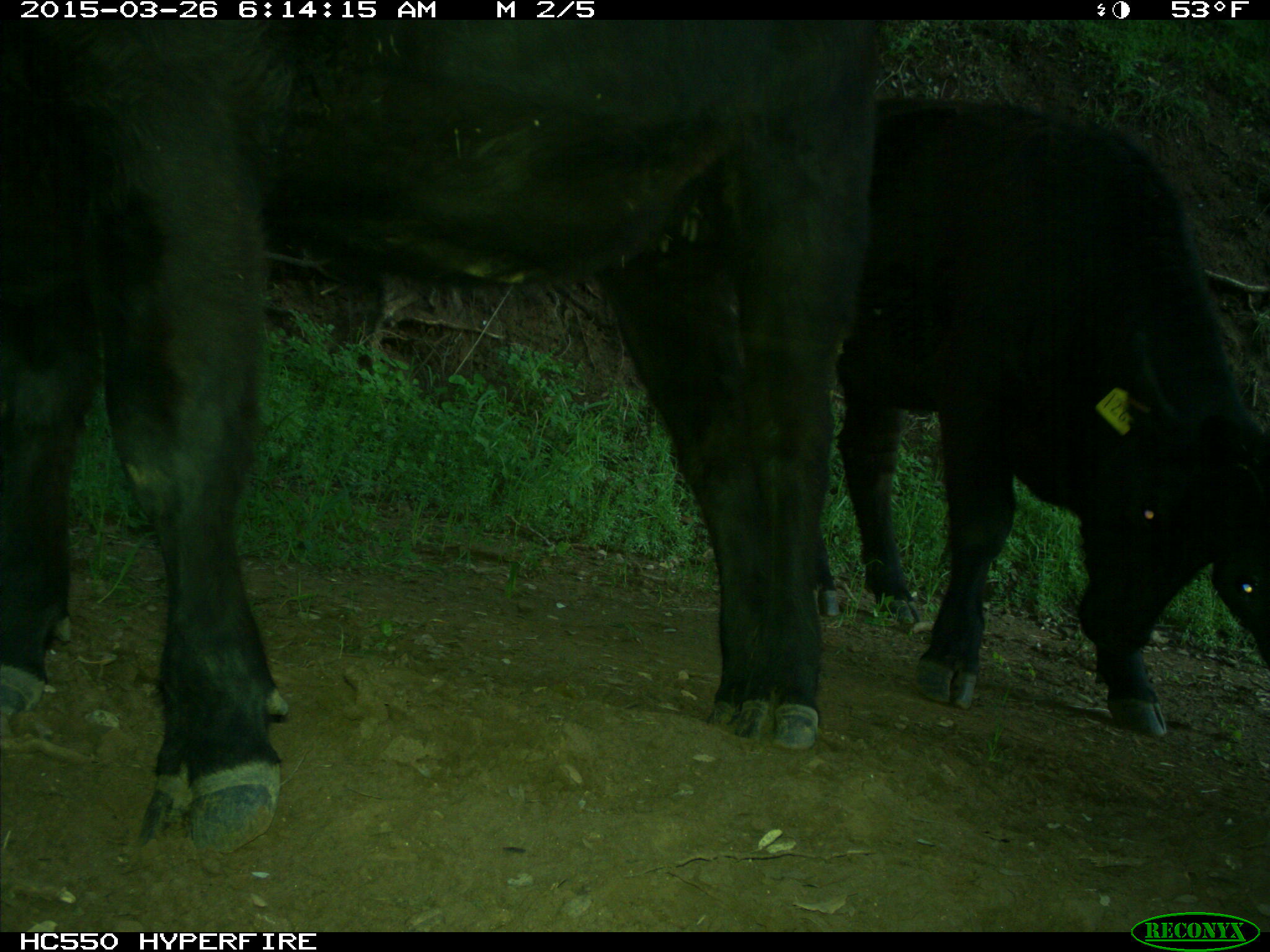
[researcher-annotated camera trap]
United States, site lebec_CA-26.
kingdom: Animalia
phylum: Chordata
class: Mammalia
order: Artiodactyla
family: Bovidae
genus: Bos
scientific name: Bos taurus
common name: domestic cow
Bos taurus (domestic cow).